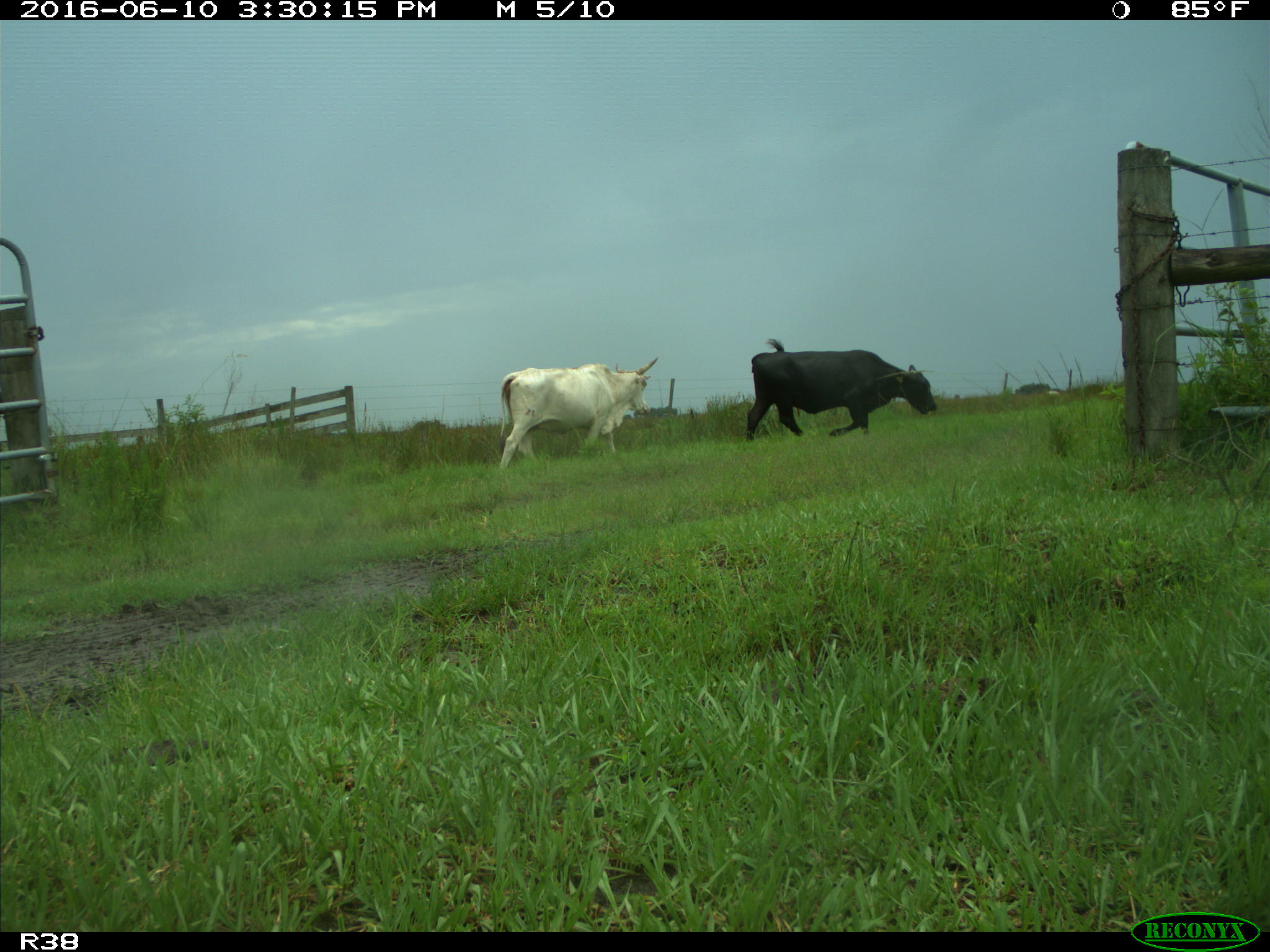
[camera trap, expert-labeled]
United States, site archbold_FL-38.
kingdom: Animalia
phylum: Chordata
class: Mammalia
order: Artiodactyla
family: Bovidae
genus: Bos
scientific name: Bos taurus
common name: domestic cow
Bos taurus (domestic cow).